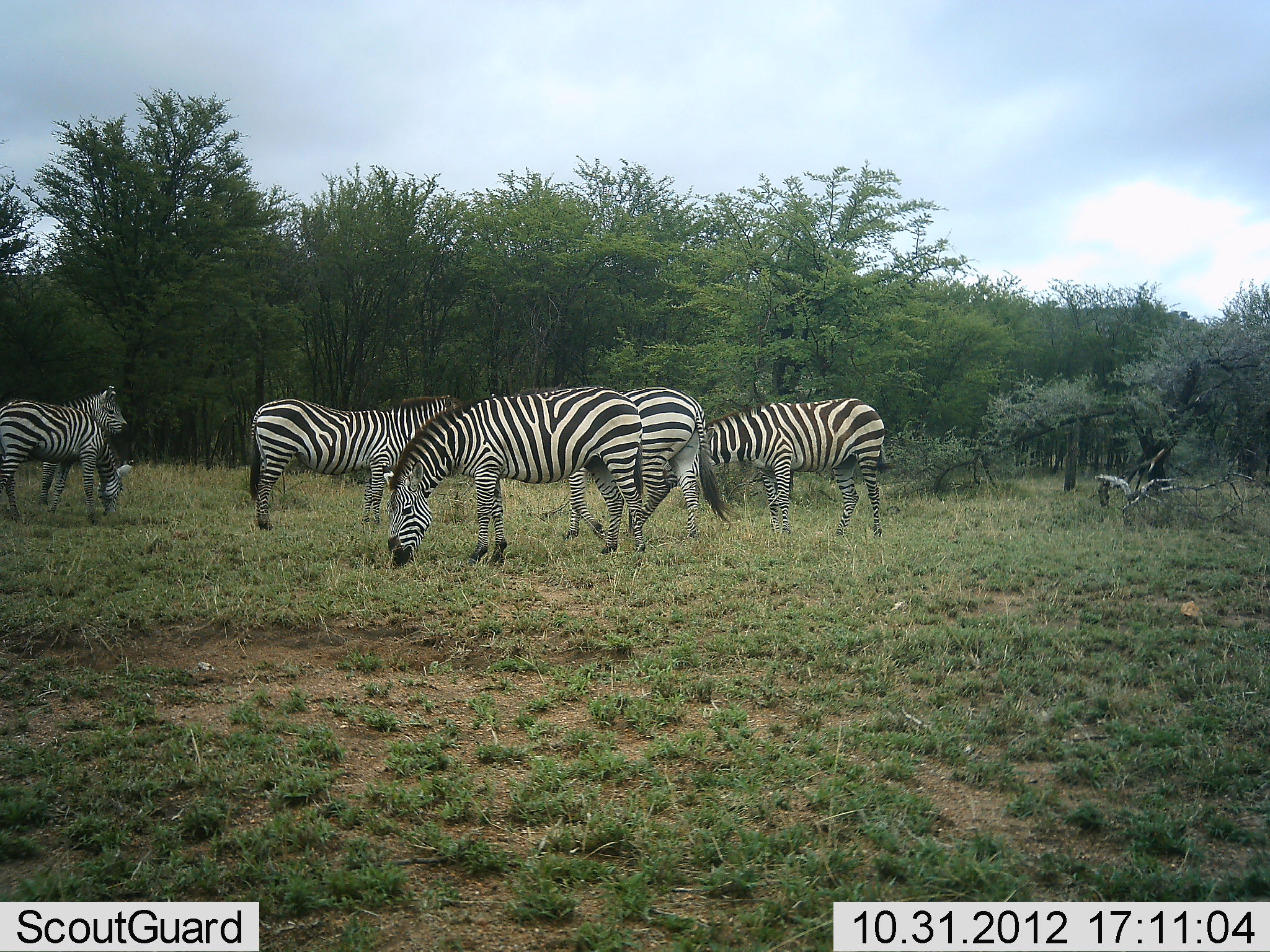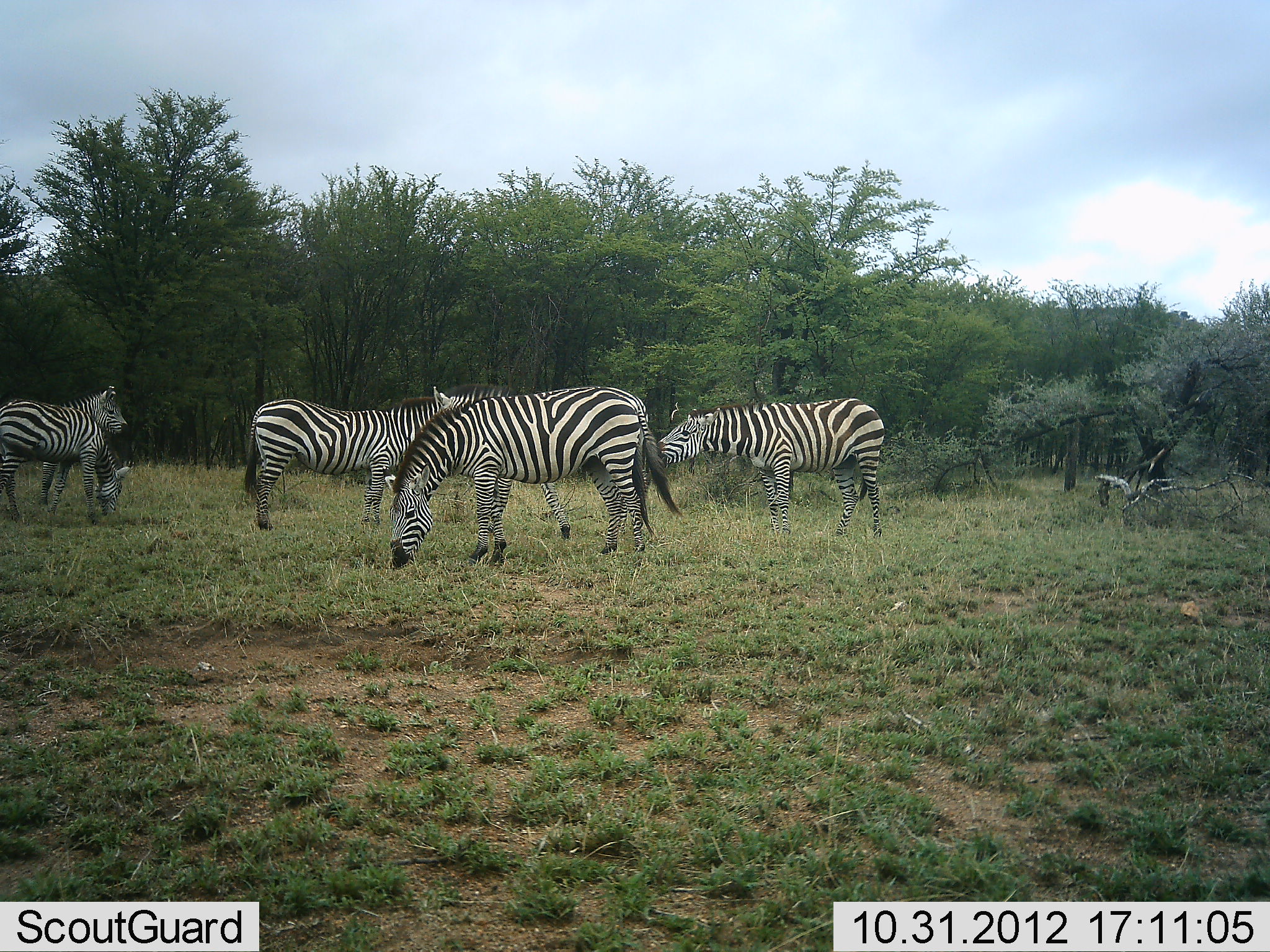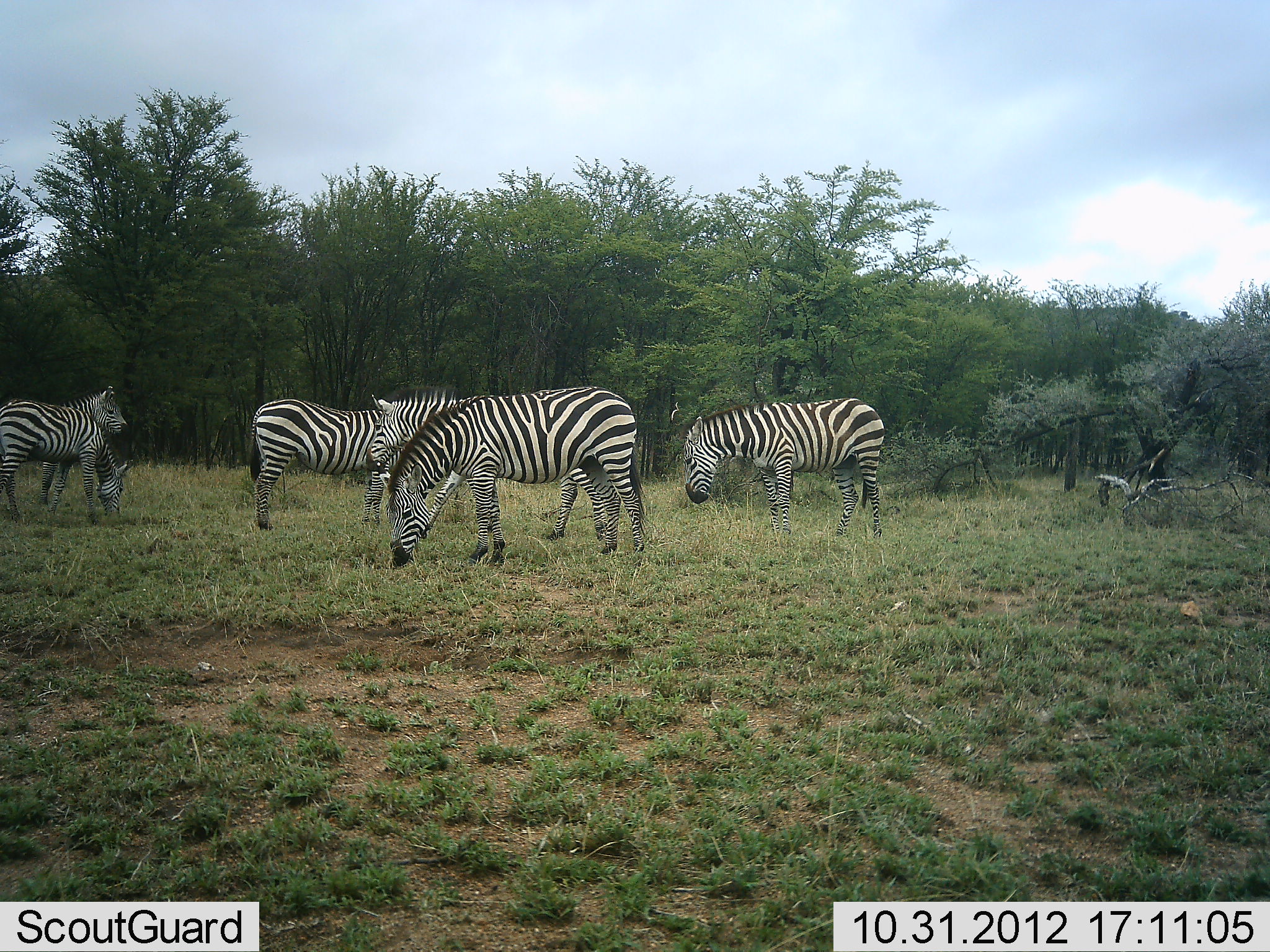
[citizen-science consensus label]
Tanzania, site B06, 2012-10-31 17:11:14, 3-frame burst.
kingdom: Animalia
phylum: Chordata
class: Mammalia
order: Perissodactyla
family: Equidae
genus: Equus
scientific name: Equus quagga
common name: plains zebra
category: zebra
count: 6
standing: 90%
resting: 0%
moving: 30%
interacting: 0%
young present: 0%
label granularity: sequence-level